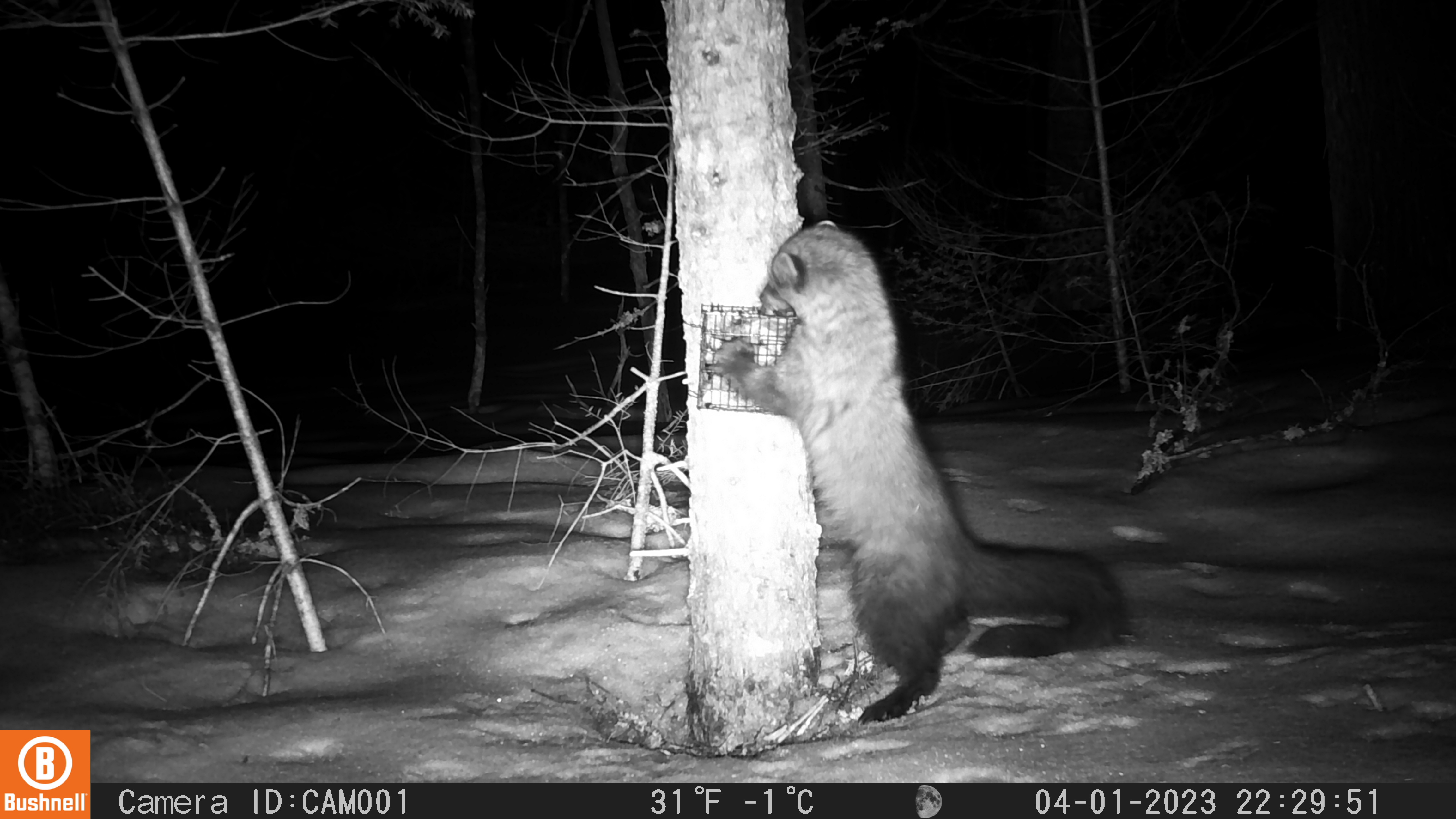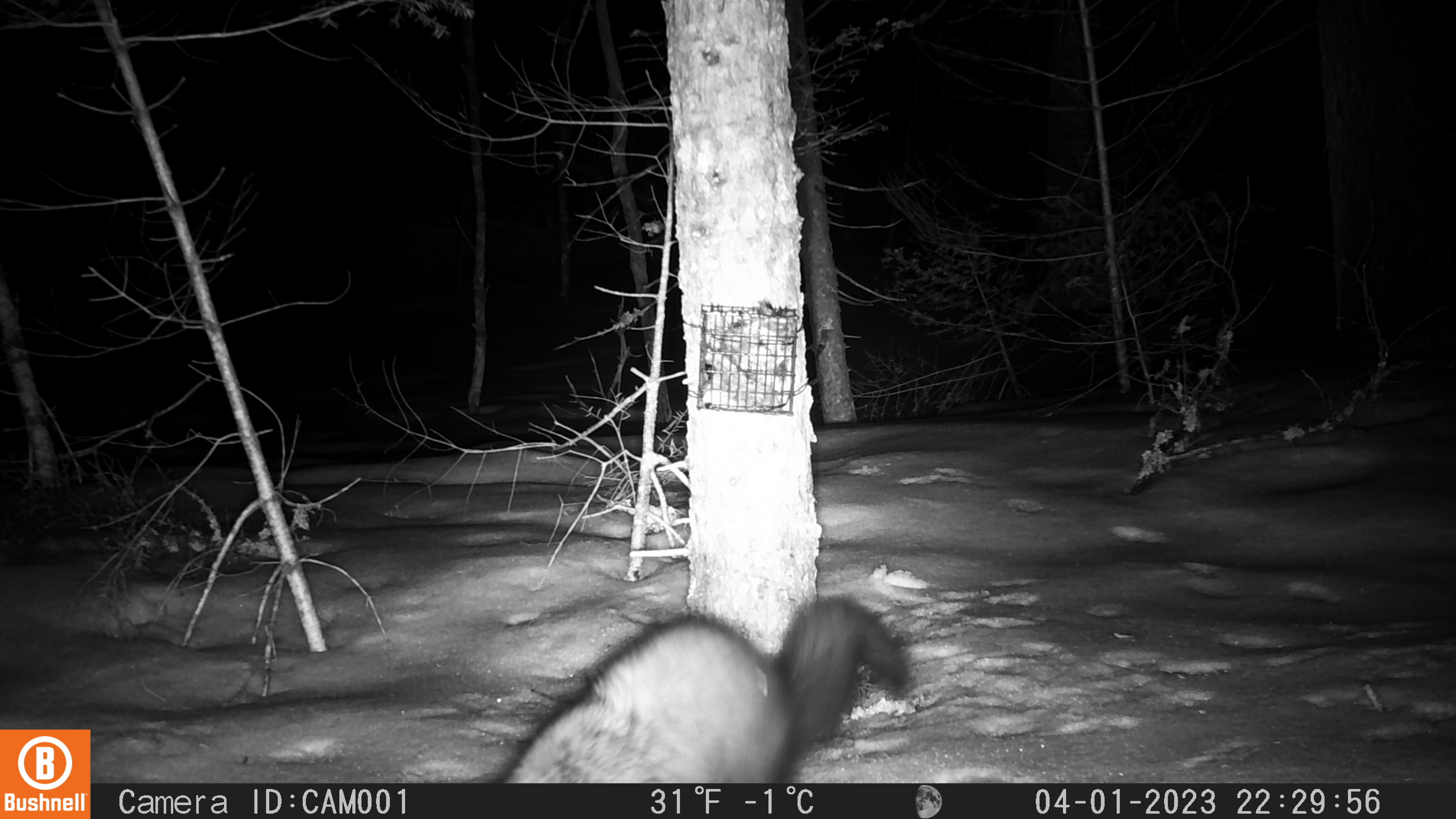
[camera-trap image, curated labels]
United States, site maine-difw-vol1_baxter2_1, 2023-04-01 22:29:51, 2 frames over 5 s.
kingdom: Animalia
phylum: Chordata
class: Mammalia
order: Carnivora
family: Mustelidae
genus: Pekania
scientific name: Pekania pennanti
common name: fisher